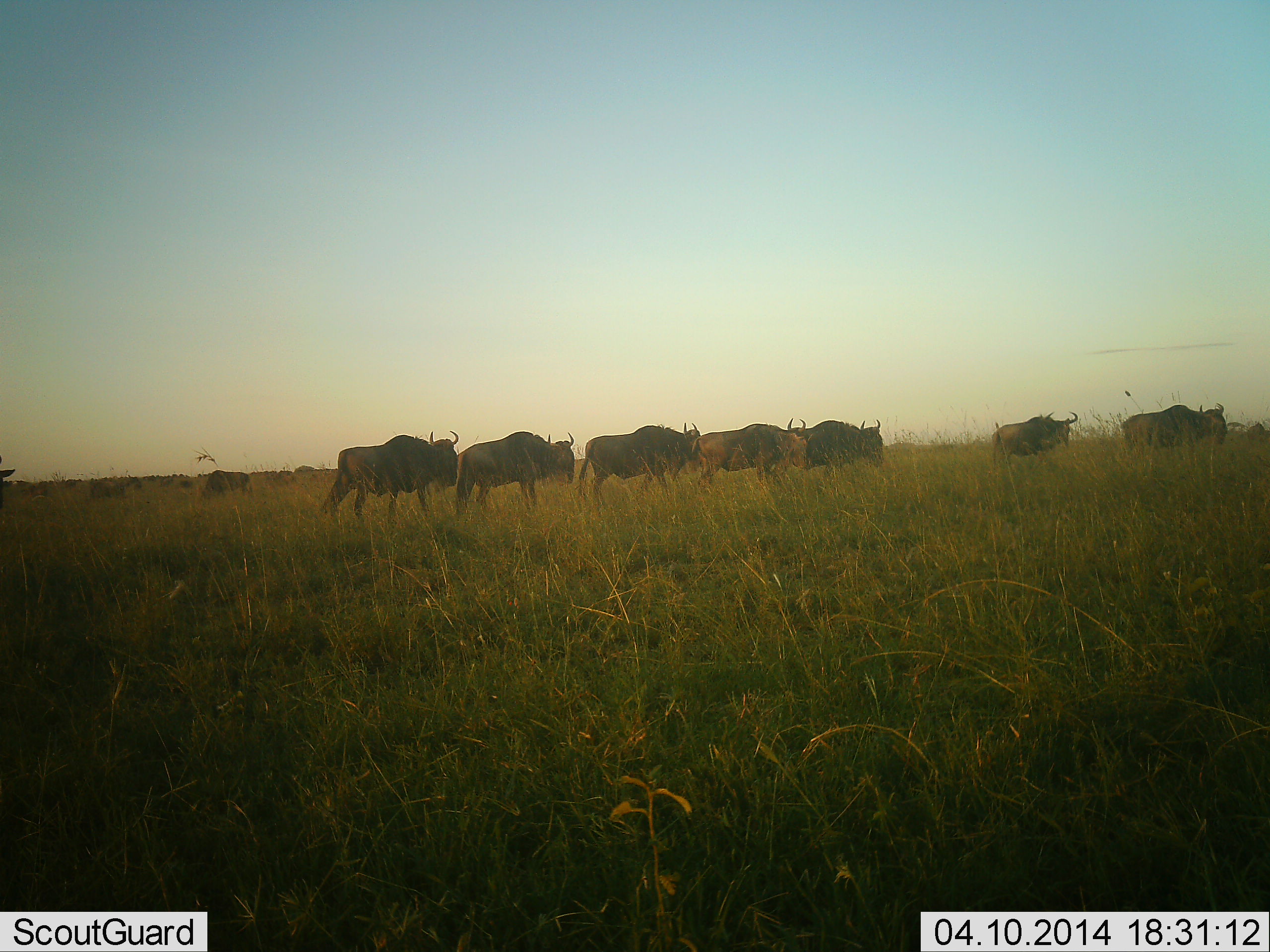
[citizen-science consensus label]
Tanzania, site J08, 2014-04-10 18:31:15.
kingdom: Animalia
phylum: Chordata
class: Mammalia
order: Artiodactyla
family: Bovidae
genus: Connochaetes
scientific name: Connochaetes taurinus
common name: blue wildebeest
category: wildebeest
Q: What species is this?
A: Wildebeest (blue wildebeest) (Connochaetes taurinus).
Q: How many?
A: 10.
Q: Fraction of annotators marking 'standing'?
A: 22%.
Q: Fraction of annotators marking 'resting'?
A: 4%.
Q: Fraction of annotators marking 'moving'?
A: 83%.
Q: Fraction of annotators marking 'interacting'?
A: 1%.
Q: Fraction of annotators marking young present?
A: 0%.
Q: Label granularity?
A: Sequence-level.